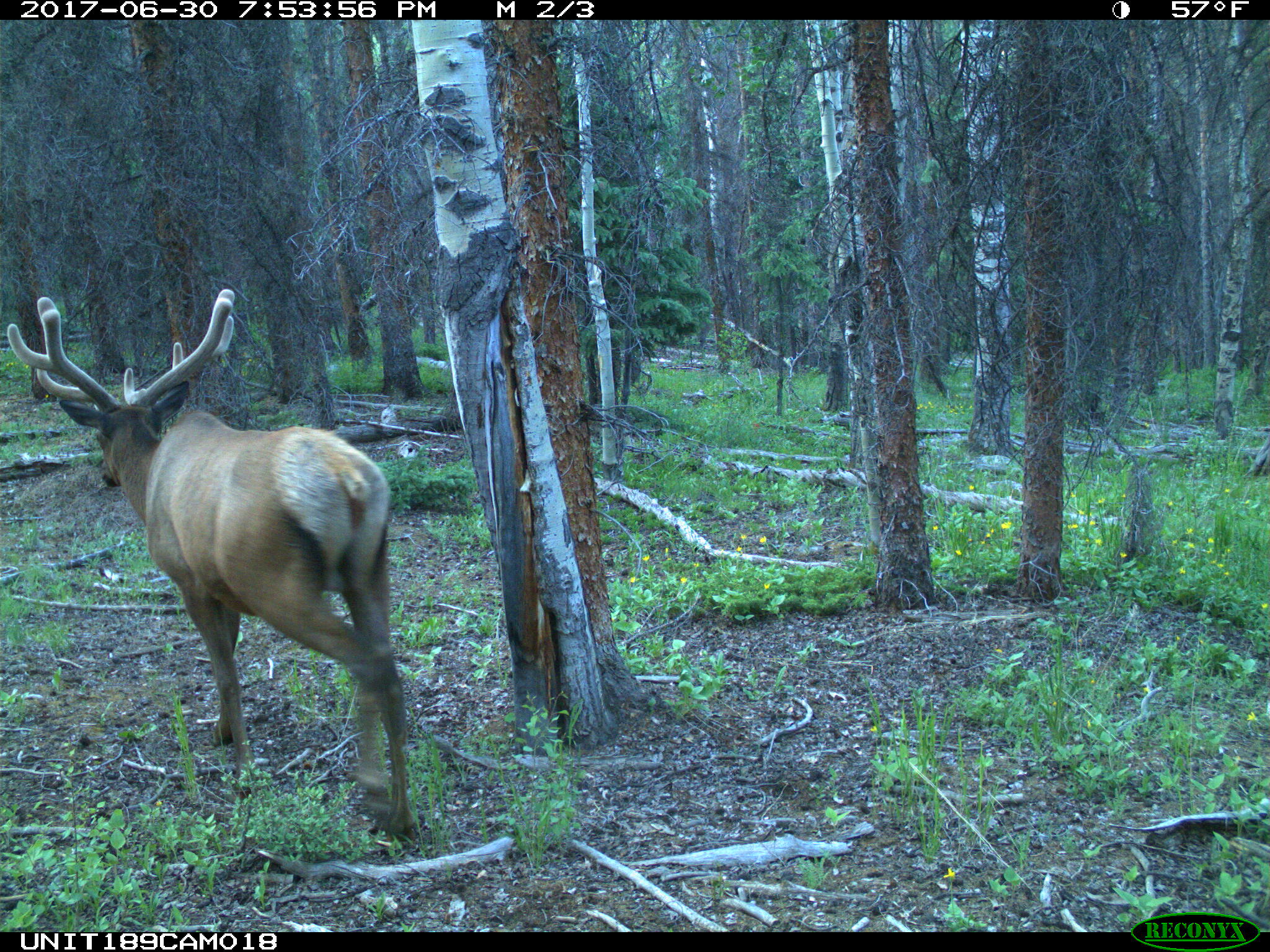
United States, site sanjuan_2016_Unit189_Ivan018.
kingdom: Animalia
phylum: Chordata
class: Mammalia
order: Artiodactyla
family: Cervidae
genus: Cervus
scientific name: Cervus elaphus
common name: red deer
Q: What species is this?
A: Cervus elaphus (red deer).